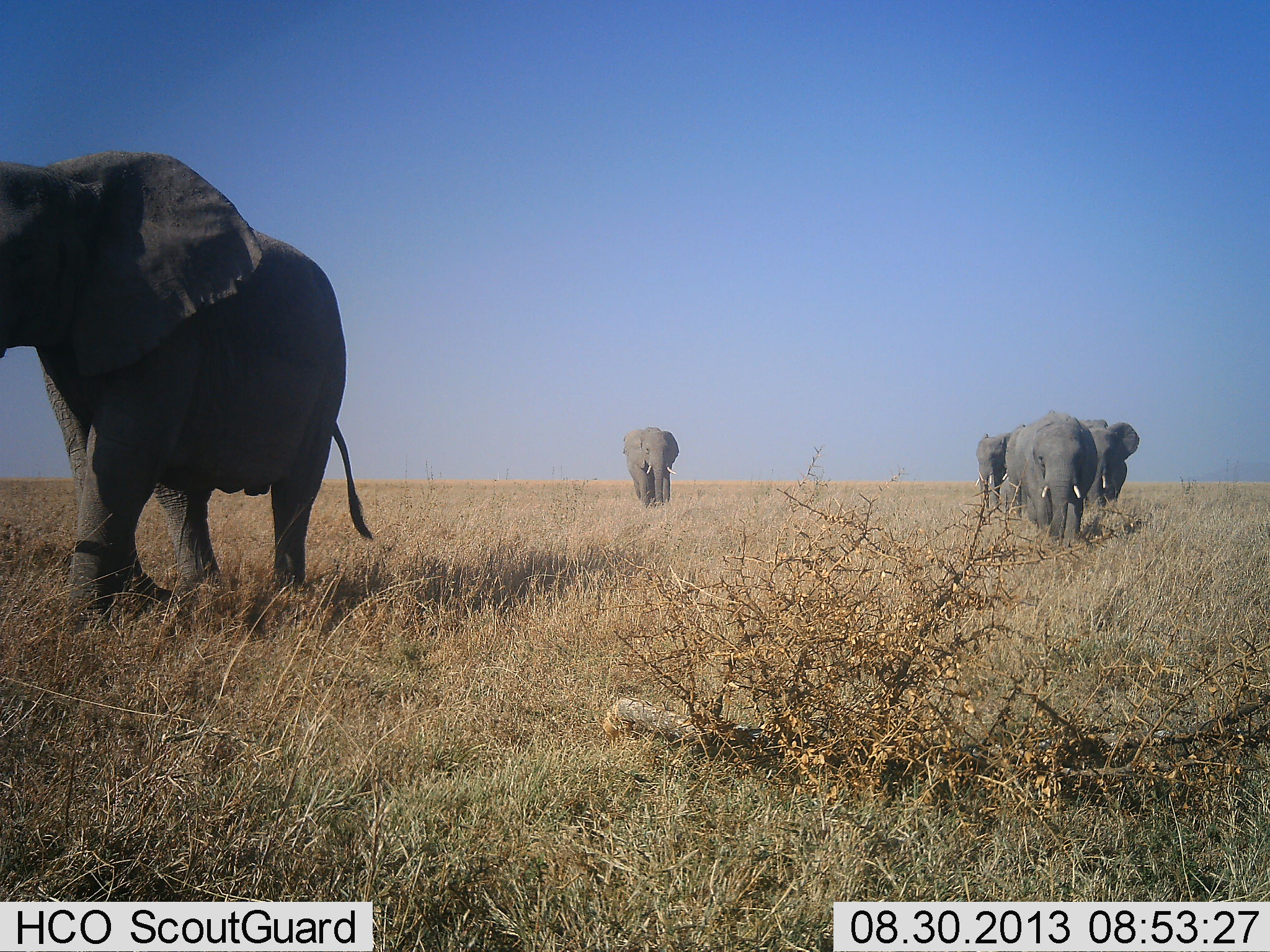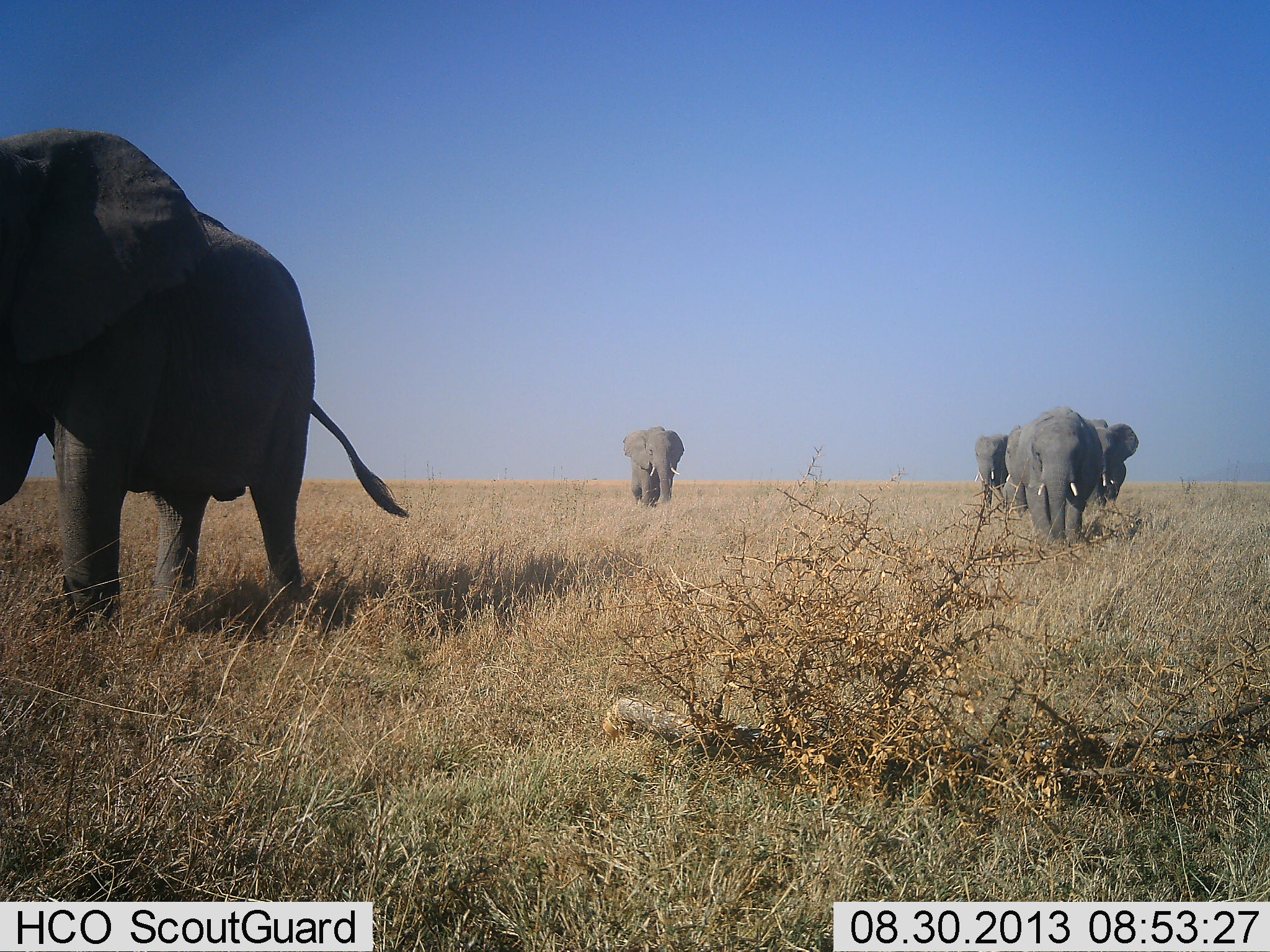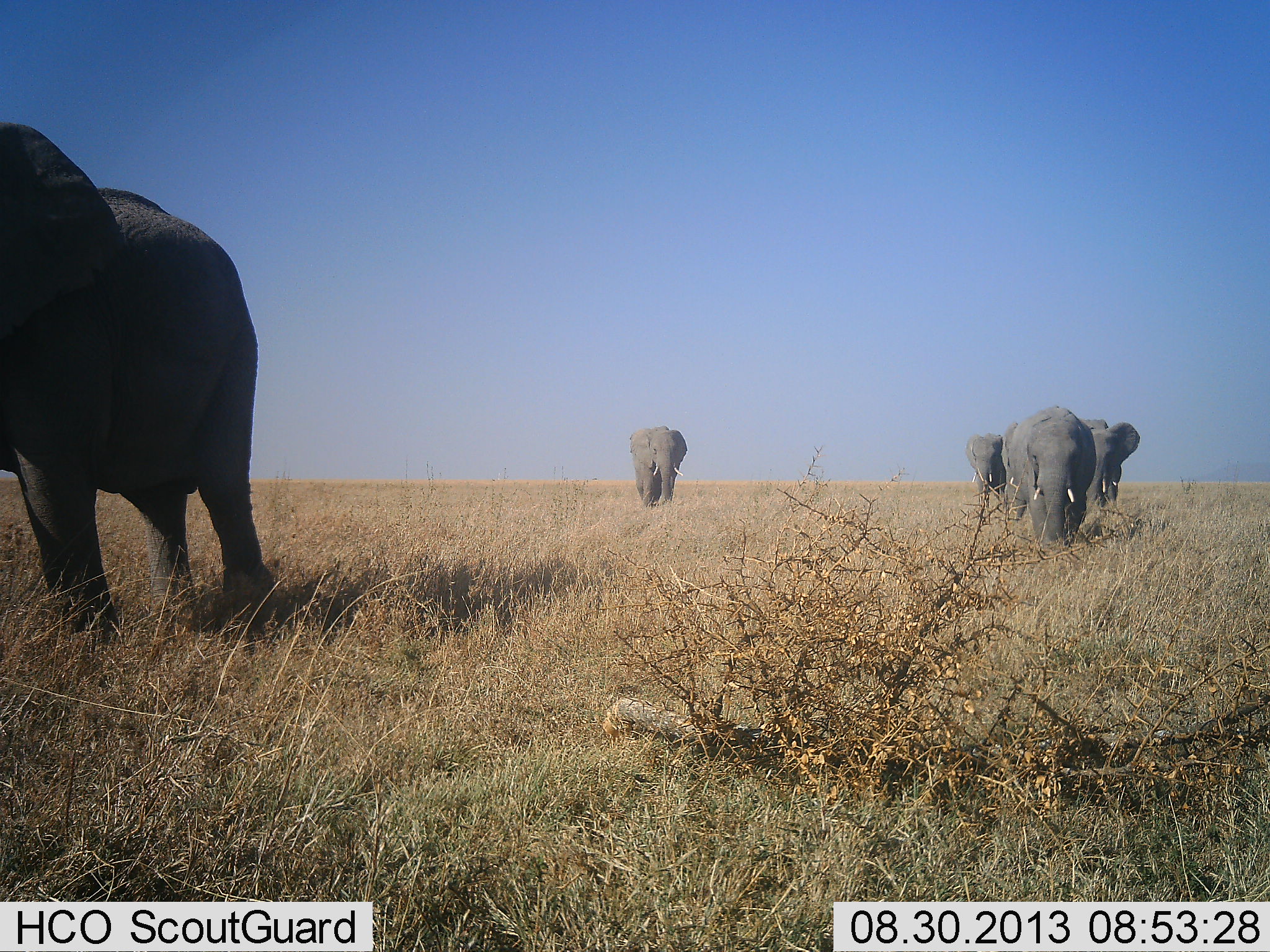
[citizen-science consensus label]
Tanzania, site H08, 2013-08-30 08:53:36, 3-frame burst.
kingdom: Animalia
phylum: Chordata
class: Mammalia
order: Proboscidea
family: Elephantidae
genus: Loxodonta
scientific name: Loxodonta africana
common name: african bush elephant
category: elephant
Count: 5.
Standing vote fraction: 0%.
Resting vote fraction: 0%.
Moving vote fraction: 100%.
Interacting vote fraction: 0%.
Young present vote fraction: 0%.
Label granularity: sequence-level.